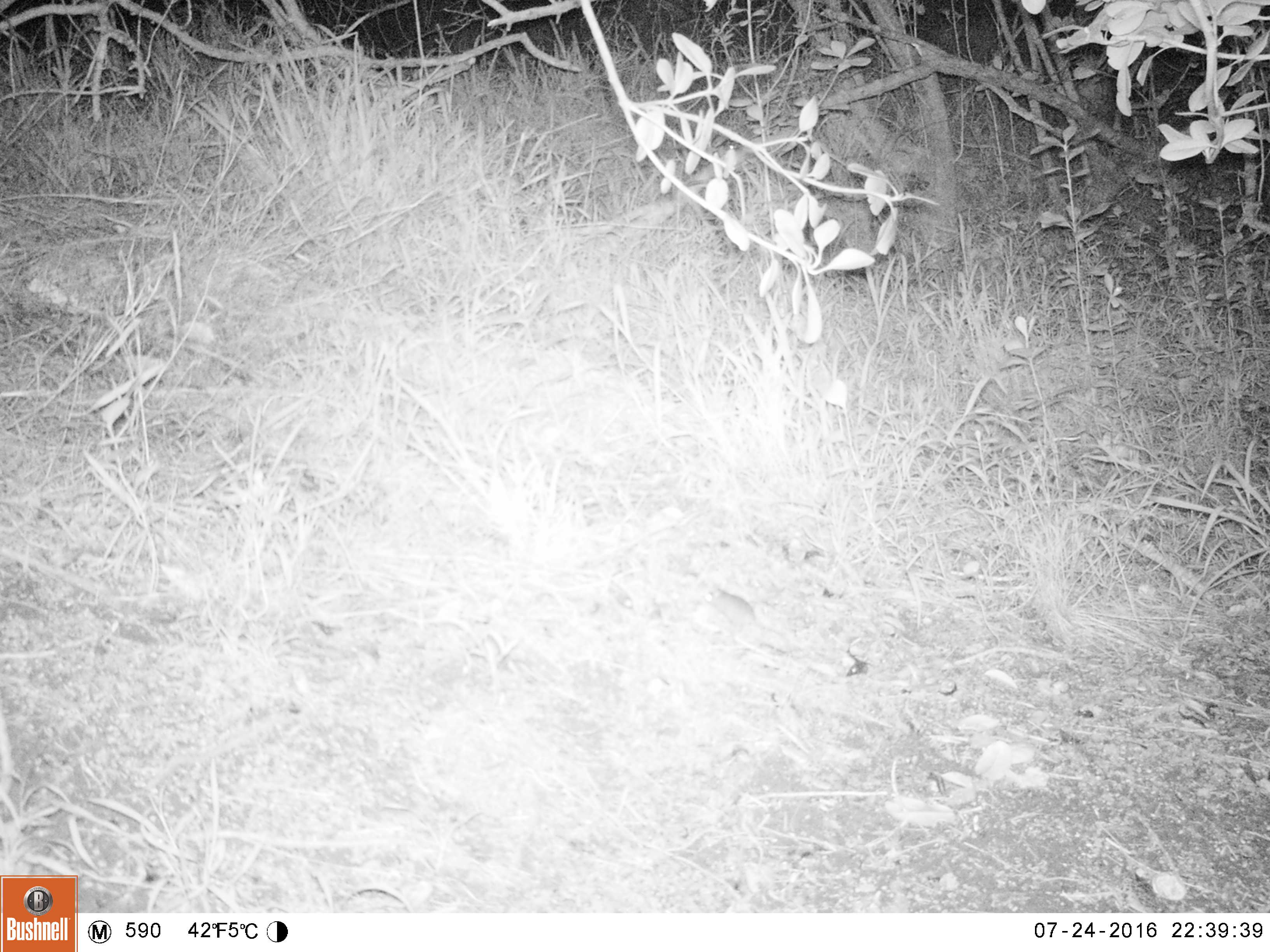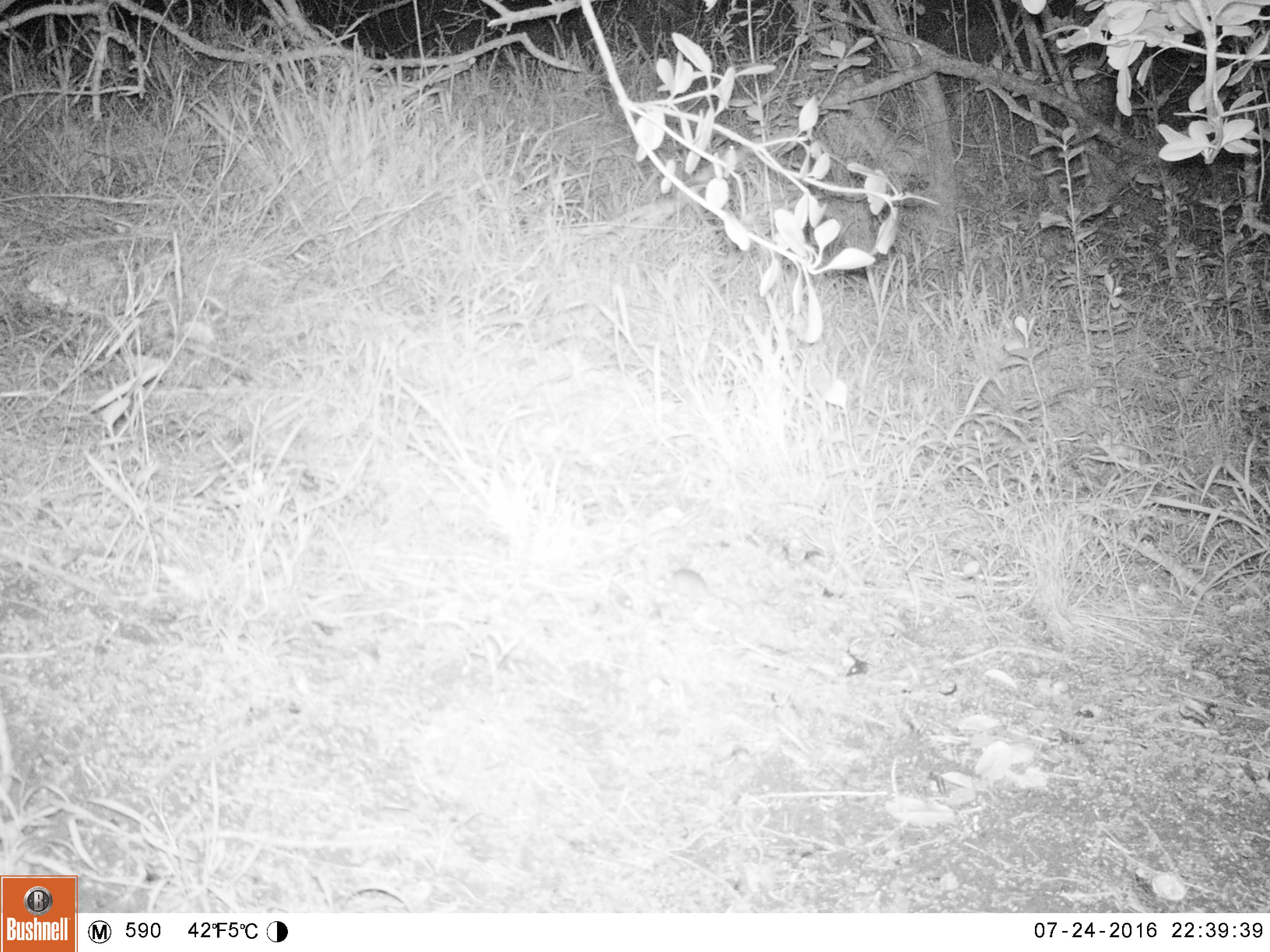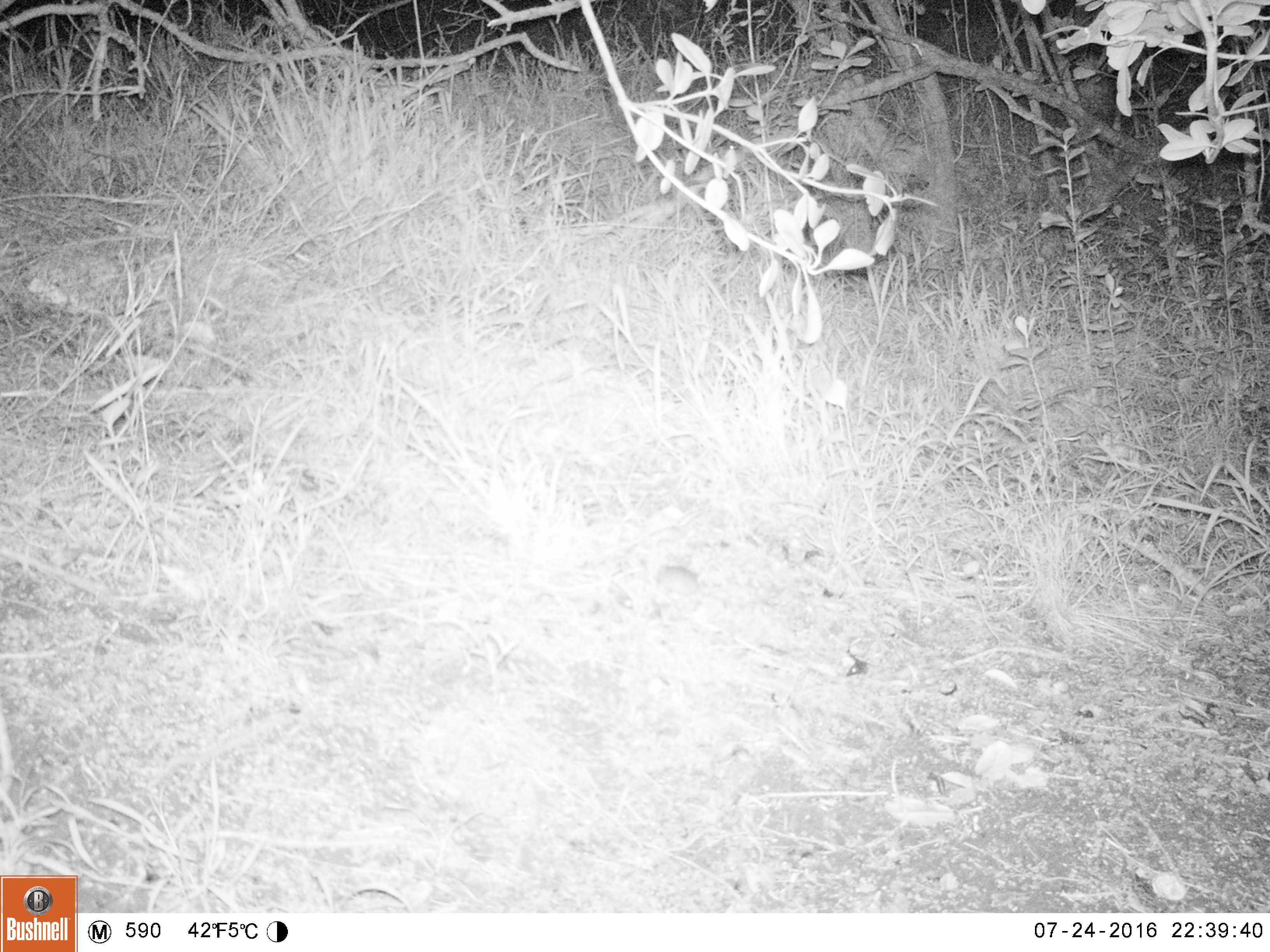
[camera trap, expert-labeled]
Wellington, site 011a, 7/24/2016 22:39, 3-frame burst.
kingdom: Animalia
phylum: Chordata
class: Mammalia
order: Rodentia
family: Muridae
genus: Mus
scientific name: Mus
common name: mouse